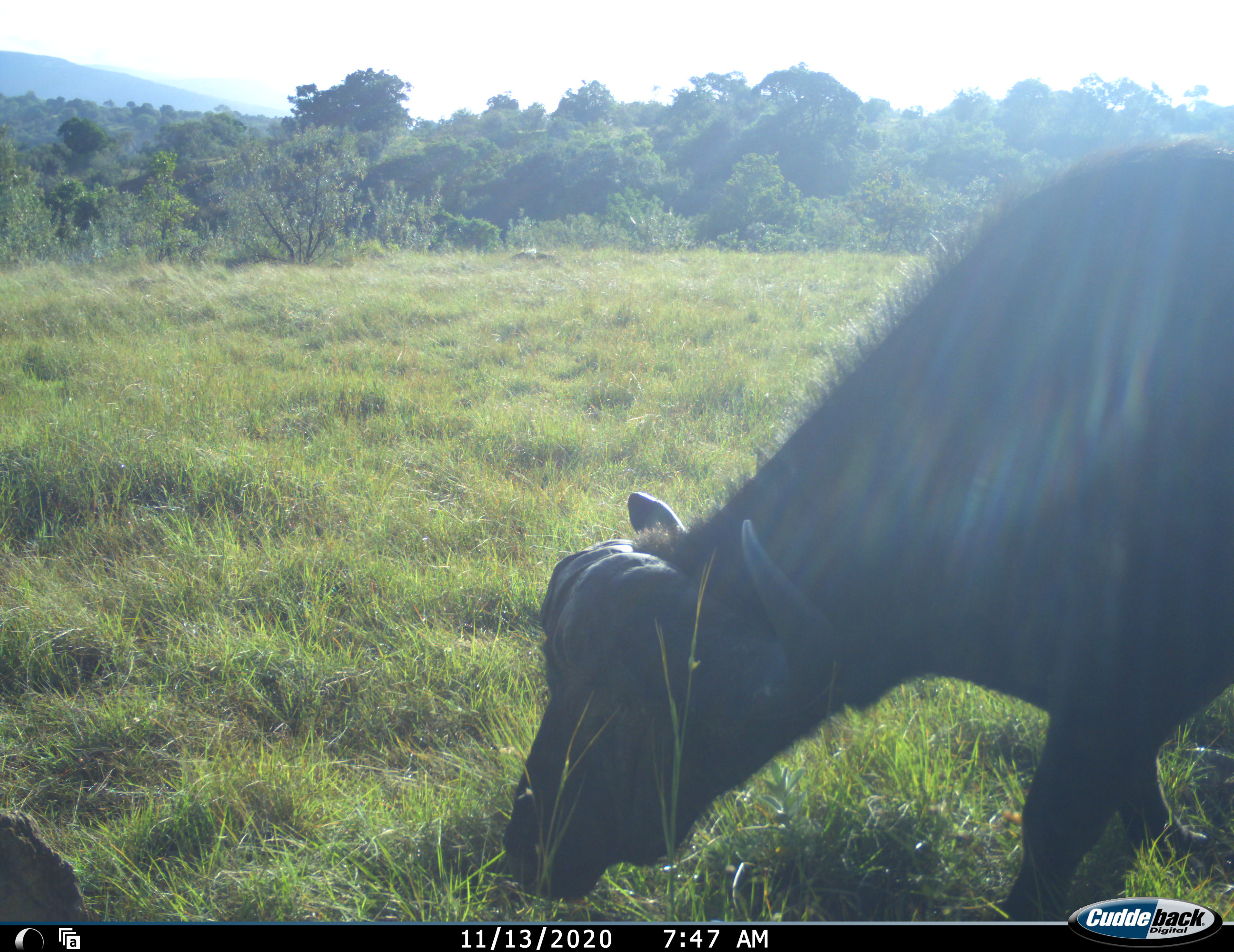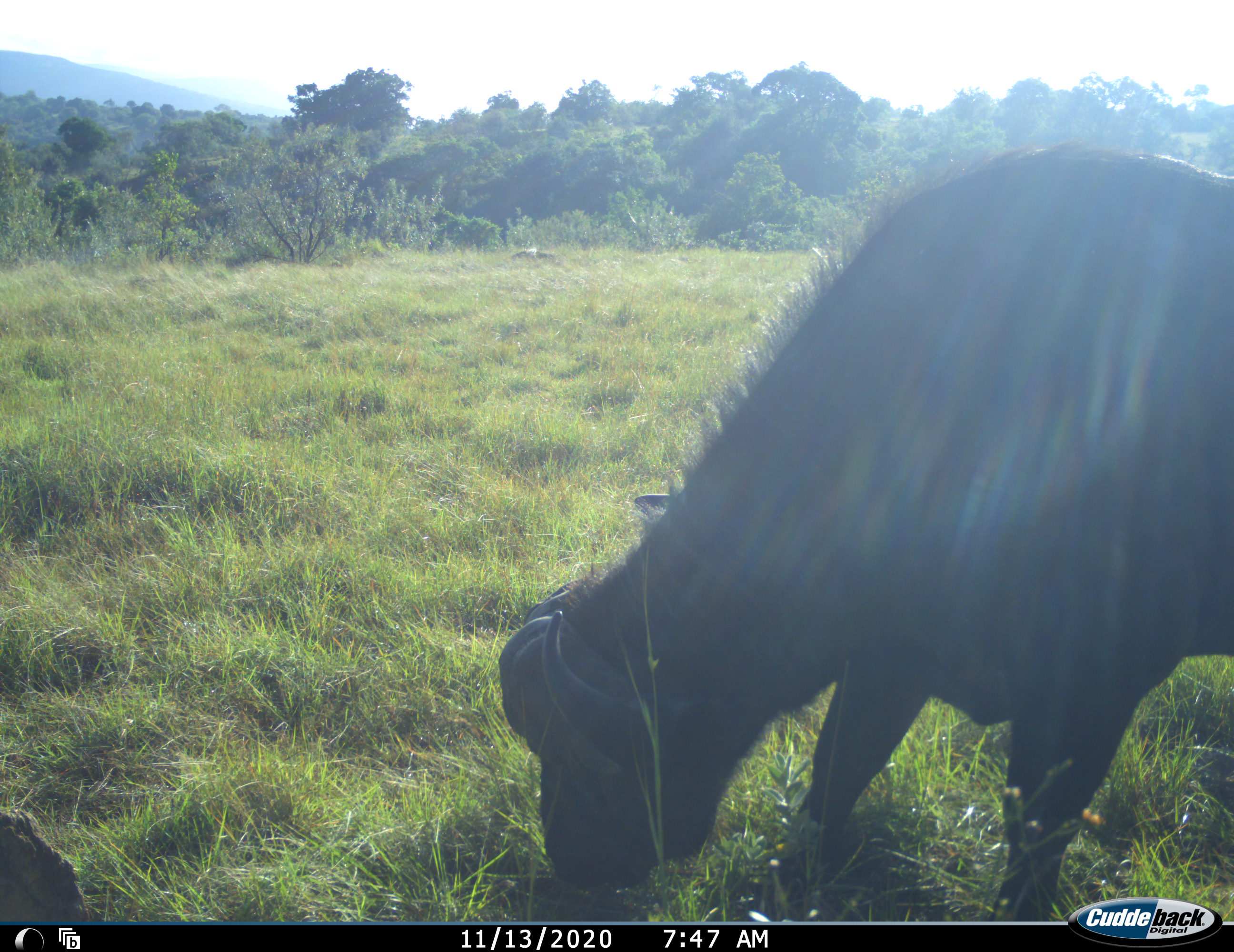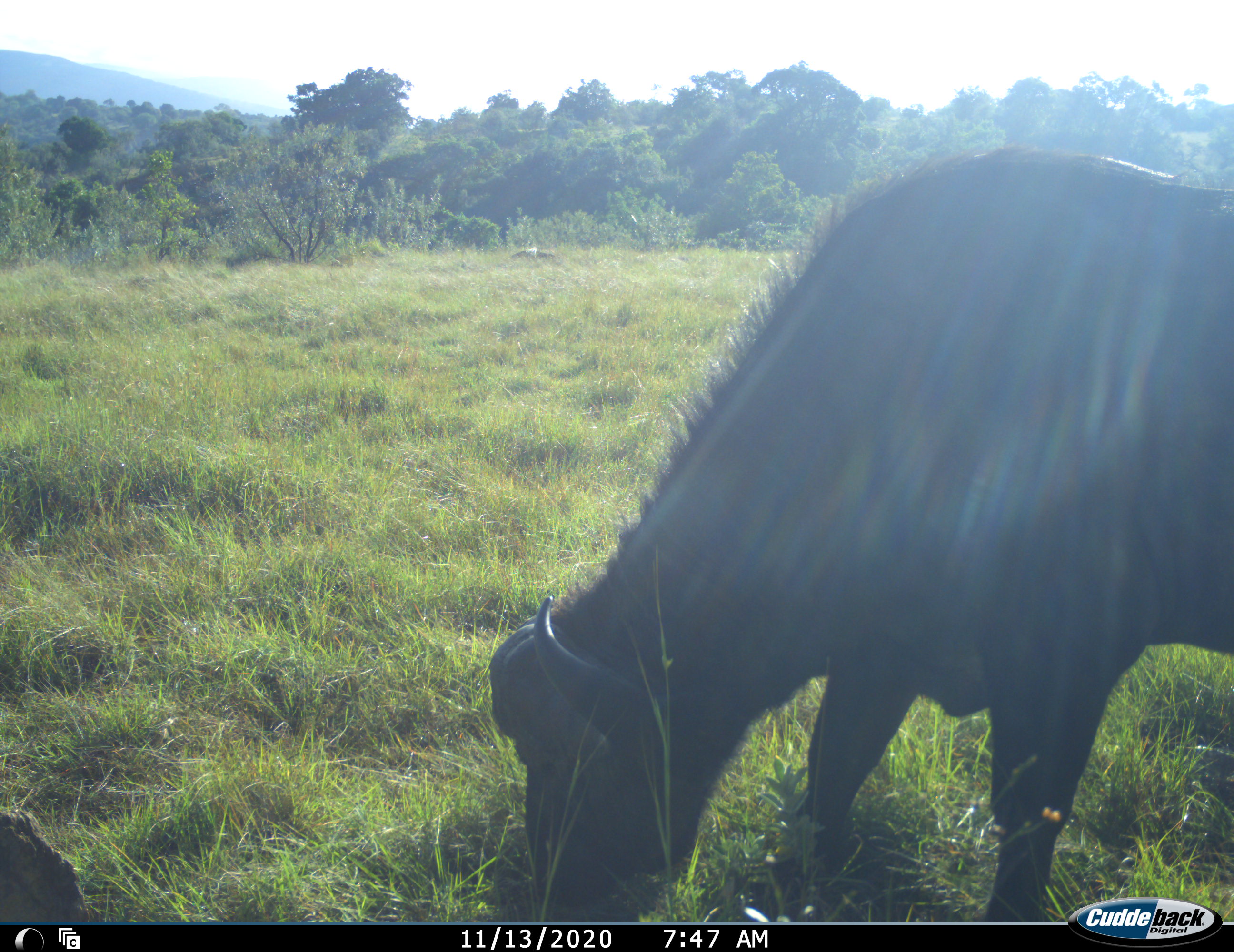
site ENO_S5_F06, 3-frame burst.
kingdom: Animalia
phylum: Chordata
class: Mammalia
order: Artiodactyla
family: Bovidae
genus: Syncerus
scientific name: Syncerus caffer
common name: african buffalo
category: buffalo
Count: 1.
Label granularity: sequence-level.